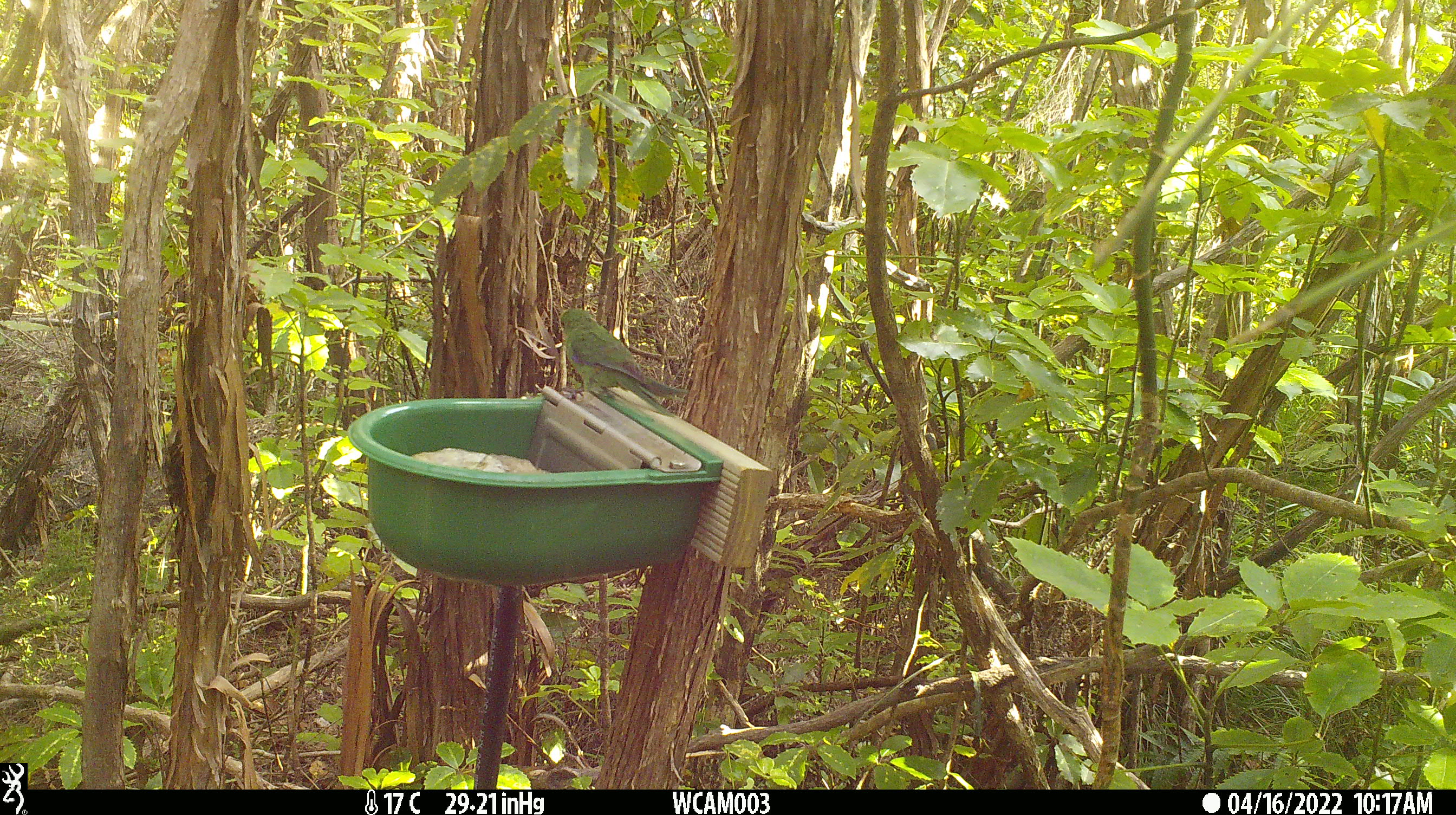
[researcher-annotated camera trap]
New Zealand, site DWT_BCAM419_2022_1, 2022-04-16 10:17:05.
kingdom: Animalia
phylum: Chordata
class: Aves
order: Psittaciformes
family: Psittaculidae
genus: Cyanoramphus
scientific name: Cyanoramphus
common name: parakeet